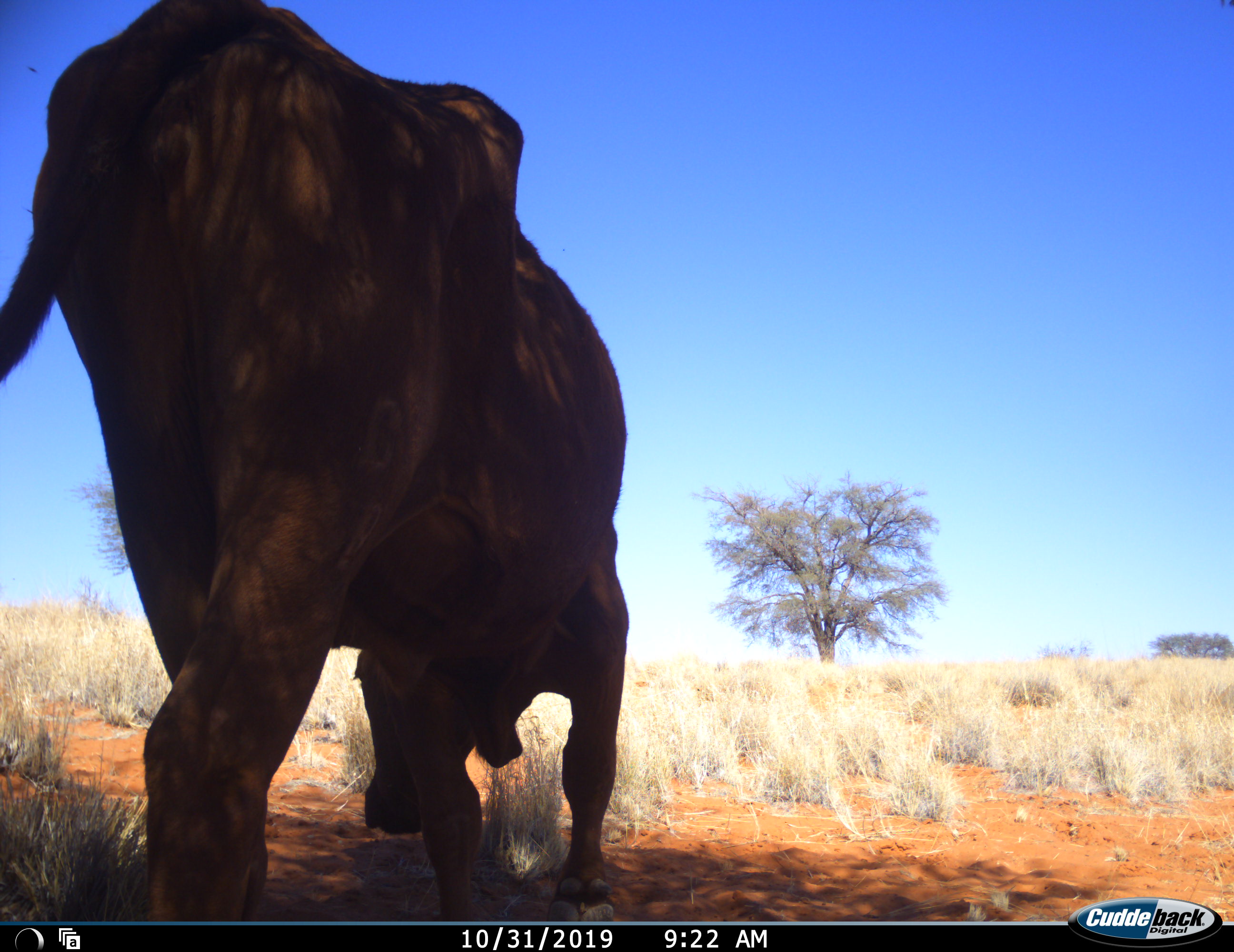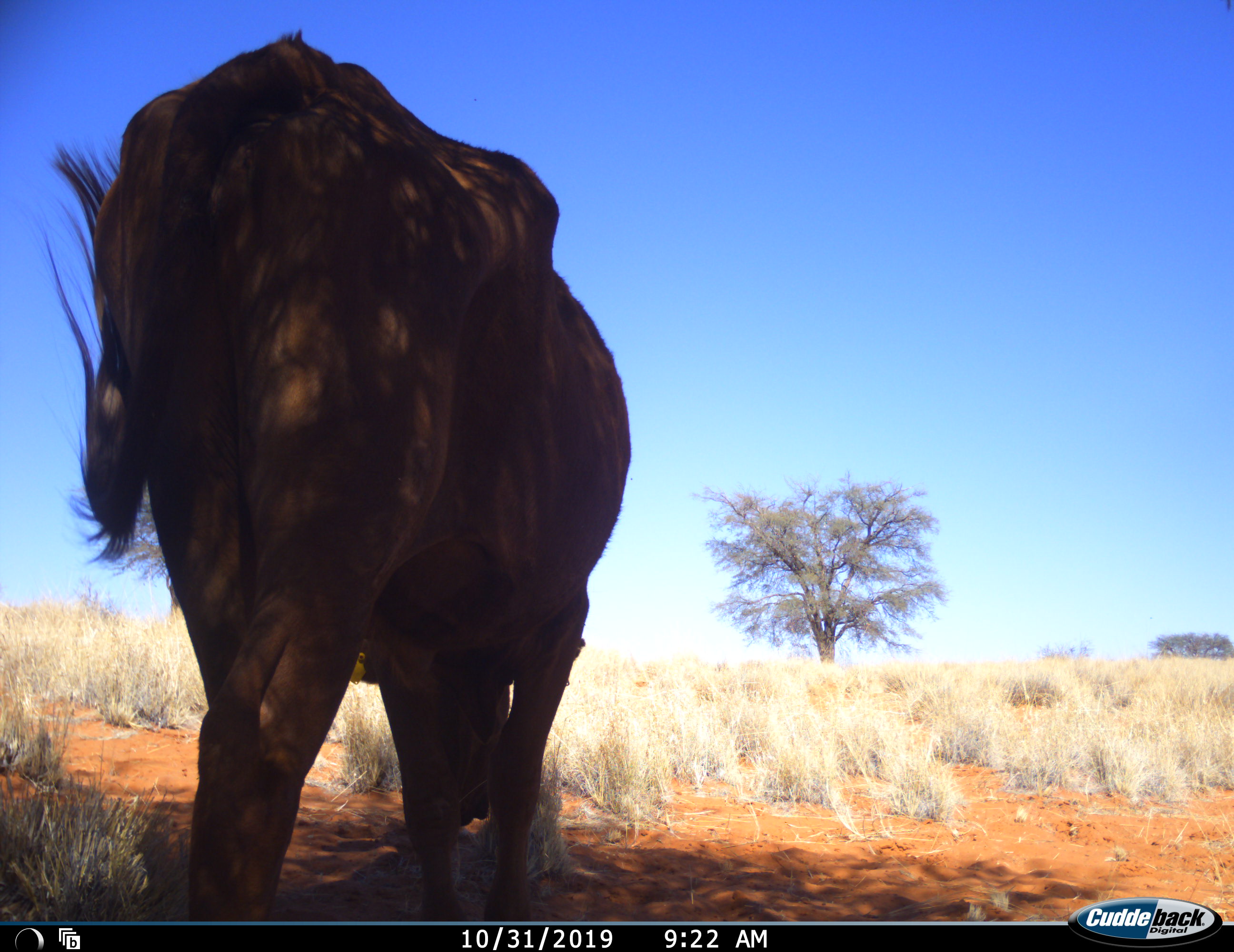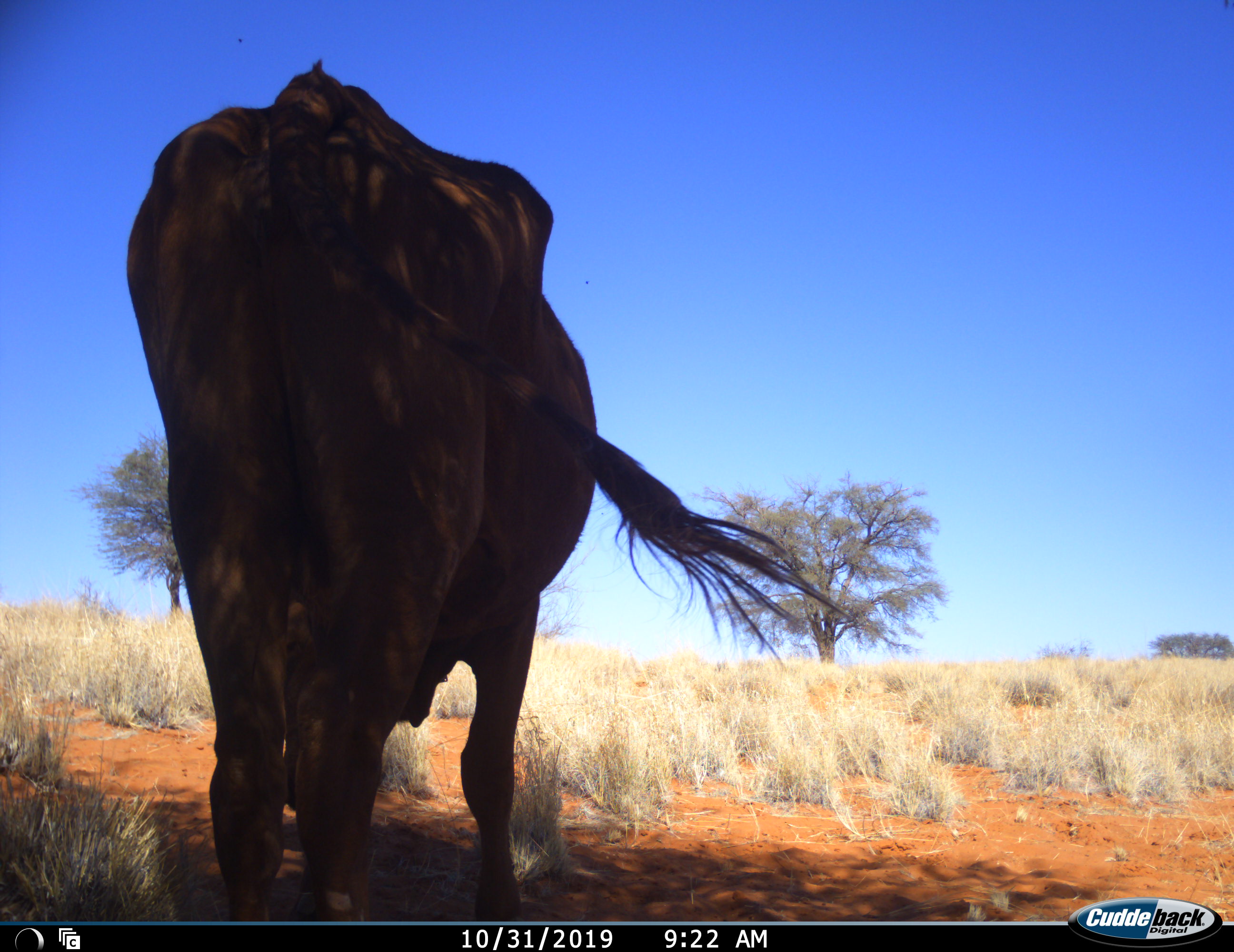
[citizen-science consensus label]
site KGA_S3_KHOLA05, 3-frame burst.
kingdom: Animalia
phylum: Chordata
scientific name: Vertebrata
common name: domestic animal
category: domesticanimal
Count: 1.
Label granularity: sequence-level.